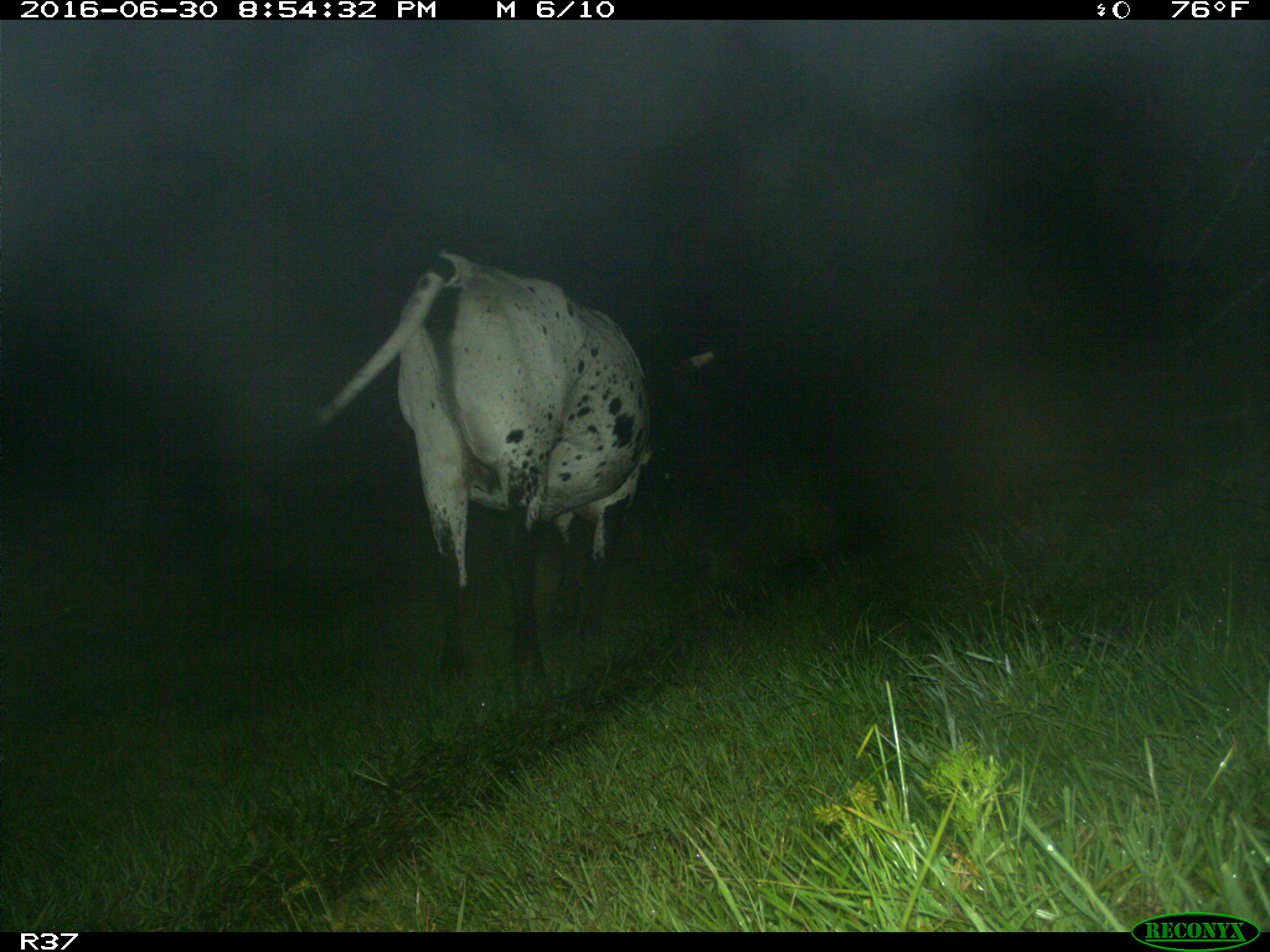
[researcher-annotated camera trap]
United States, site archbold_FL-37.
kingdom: Animalia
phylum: Chordata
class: Mammalia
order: Artiodactyla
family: Bovidae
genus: Bos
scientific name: Bos taurus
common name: domestic cow